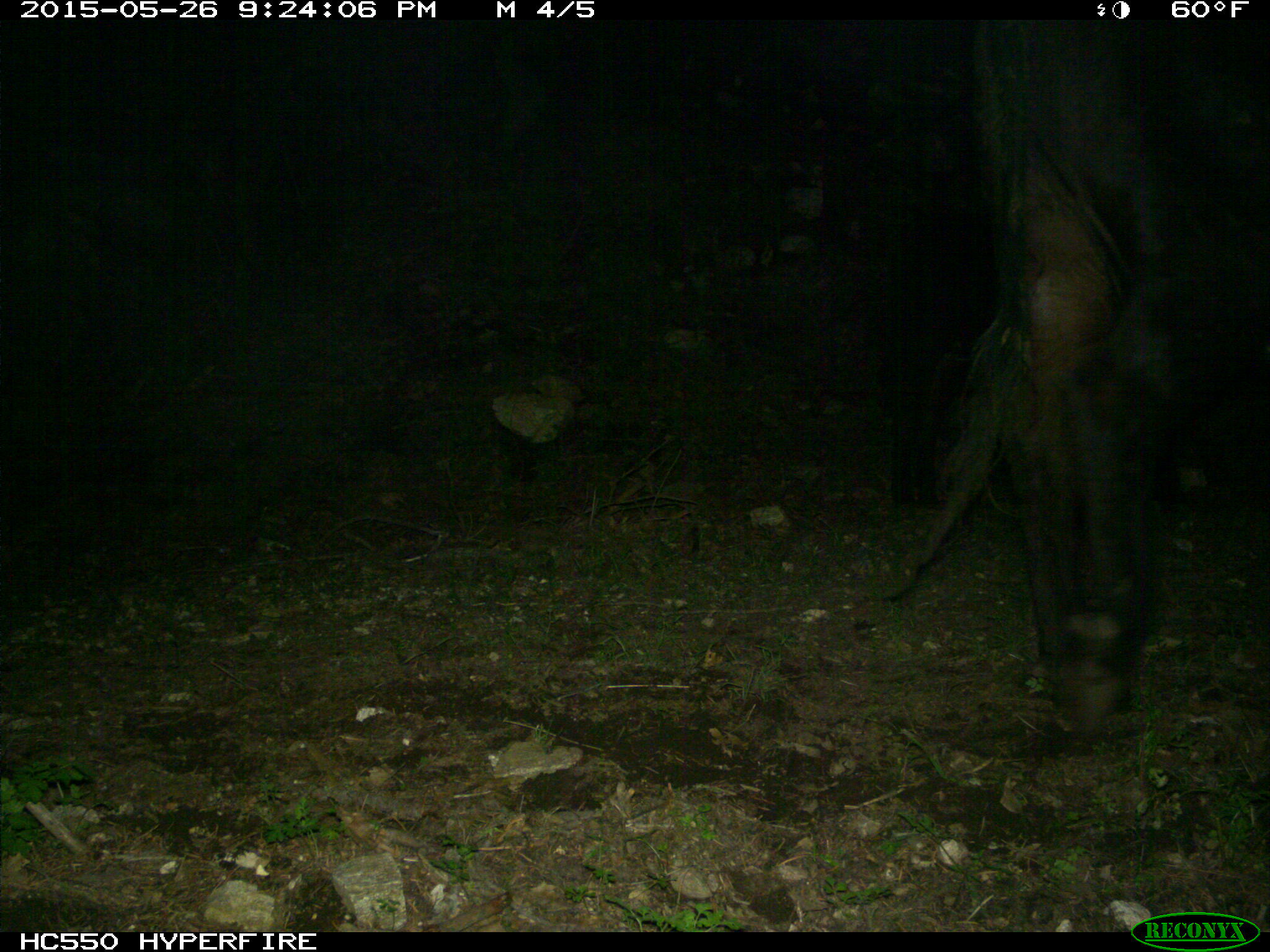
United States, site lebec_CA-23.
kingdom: Animalia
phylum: Chordata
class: Mammalia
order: Artiodactyla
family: Bovidae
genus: Bos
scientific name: Bos taurus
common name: domestic cow